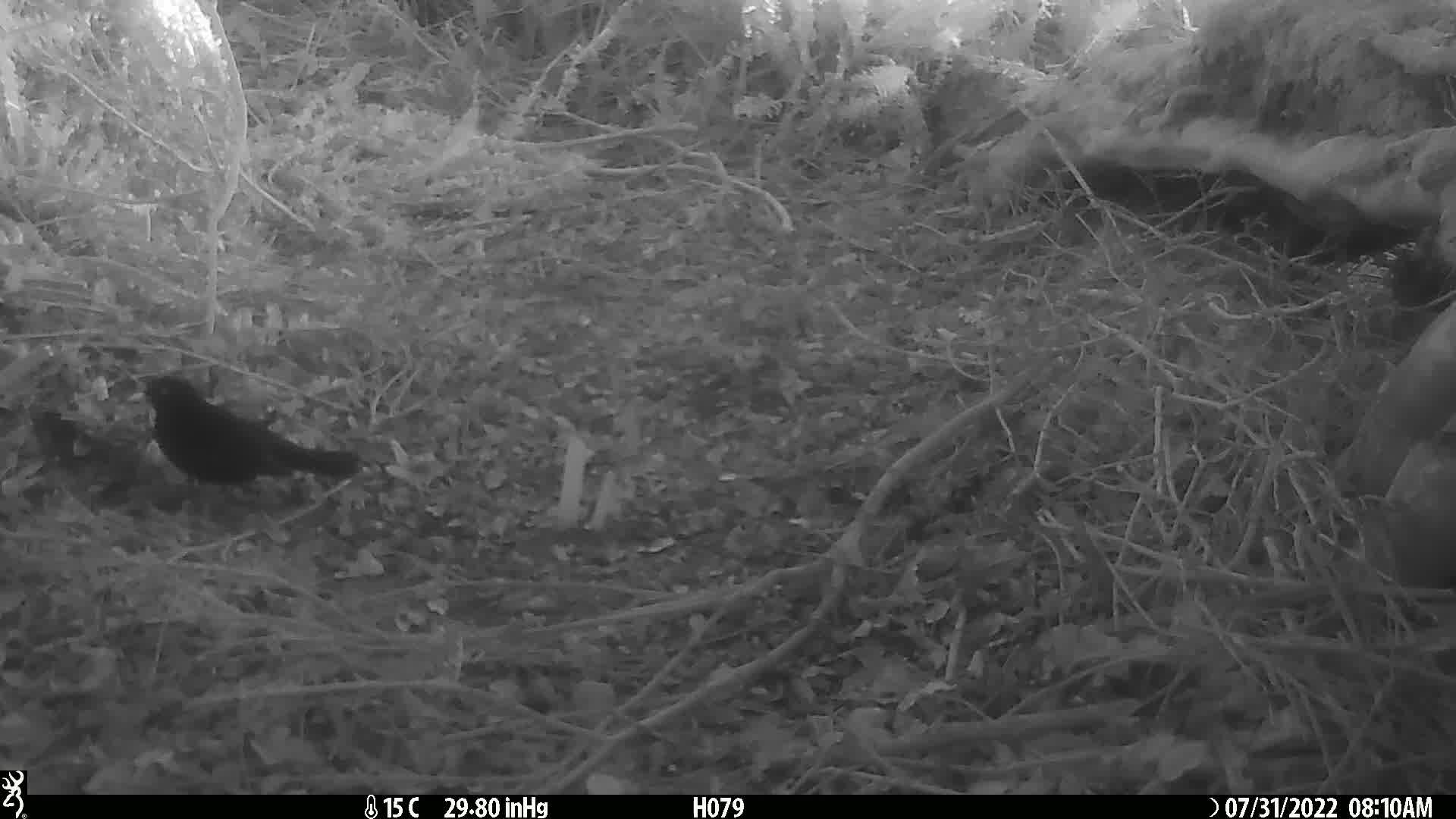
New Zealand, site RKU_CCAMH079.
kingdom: Animalia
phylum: Chordata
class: Aves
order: Passeriformes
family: Turdidae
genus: Turdus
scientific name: Turdus merula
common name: eurasian blackbird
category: blackbird